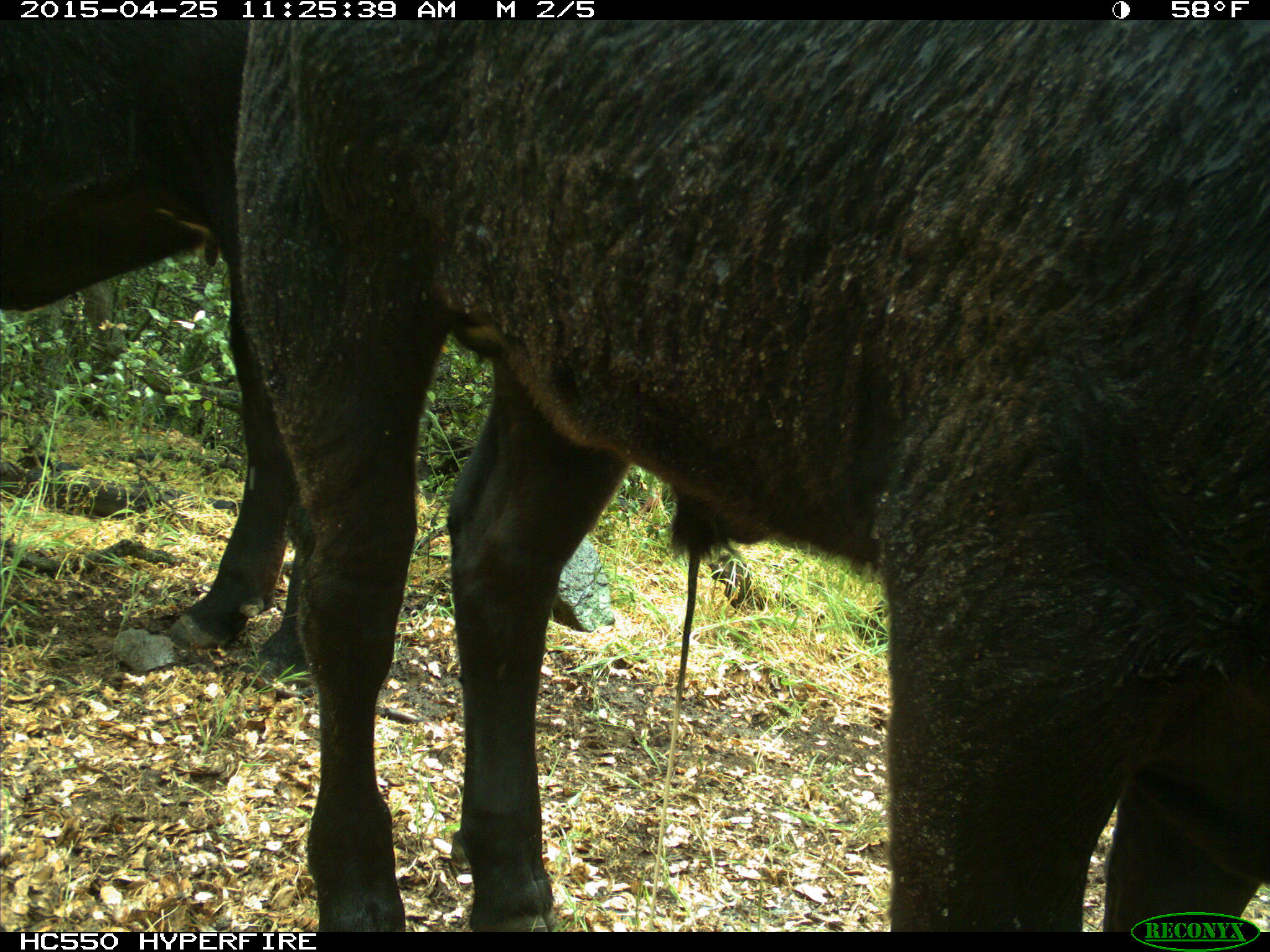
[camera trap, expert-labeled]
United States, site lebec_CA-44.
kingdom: Animalia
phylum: Chordata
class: Mammalia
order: Artiodactyla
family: Suidae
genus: Sus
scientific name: Sus scrofa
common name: wild boar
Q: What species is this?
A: Sus scrofa (wild boar).